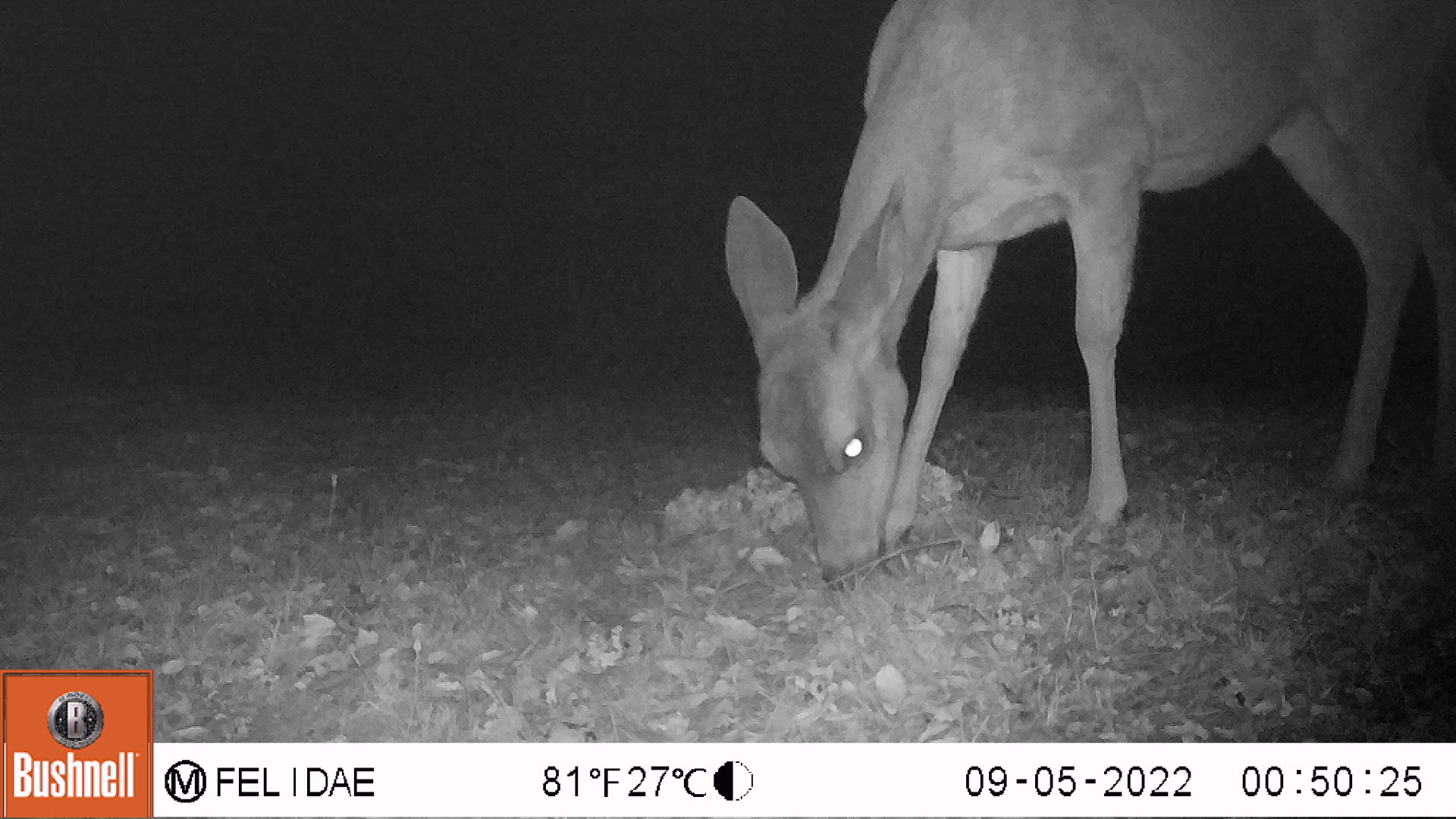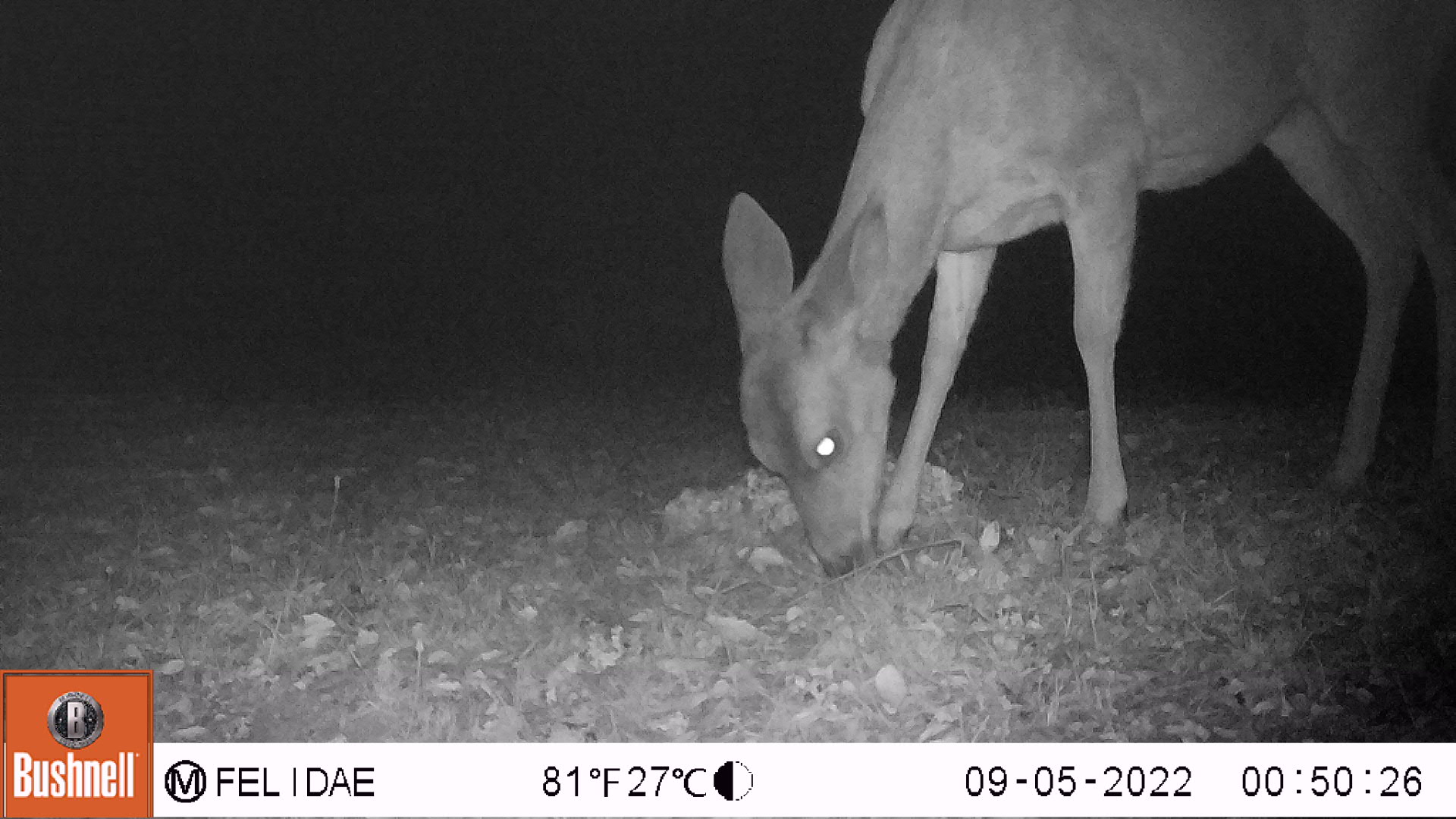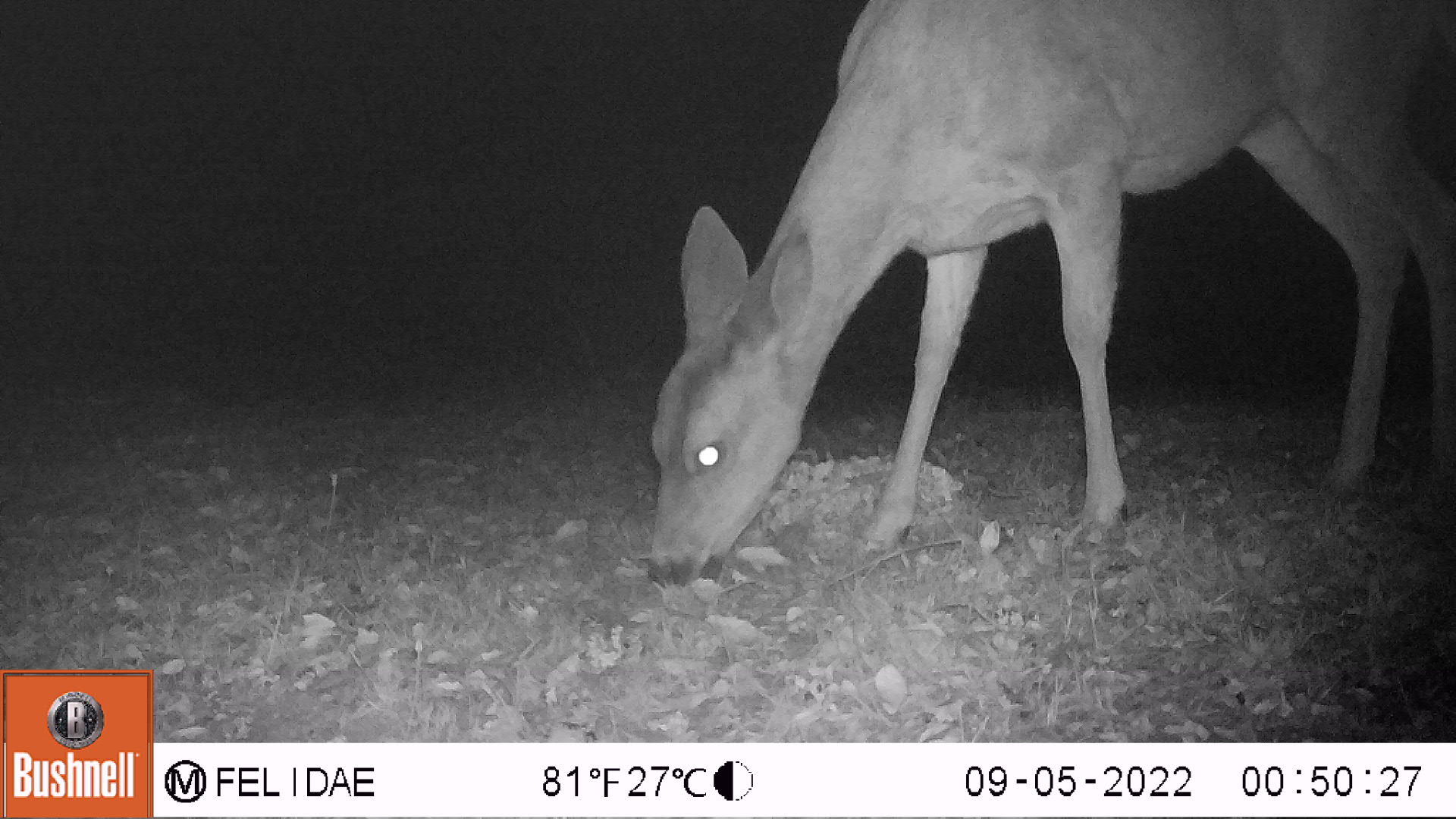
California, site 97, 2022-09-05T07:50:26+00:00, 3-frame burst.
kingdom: Animalia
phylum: Chordata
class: Mammalia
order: Artiodactyla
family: Cervidae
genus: Odocoileus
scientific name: Odocoileus hemionus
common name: mule deer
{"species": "mule deer (Odocoileus hemionus)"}